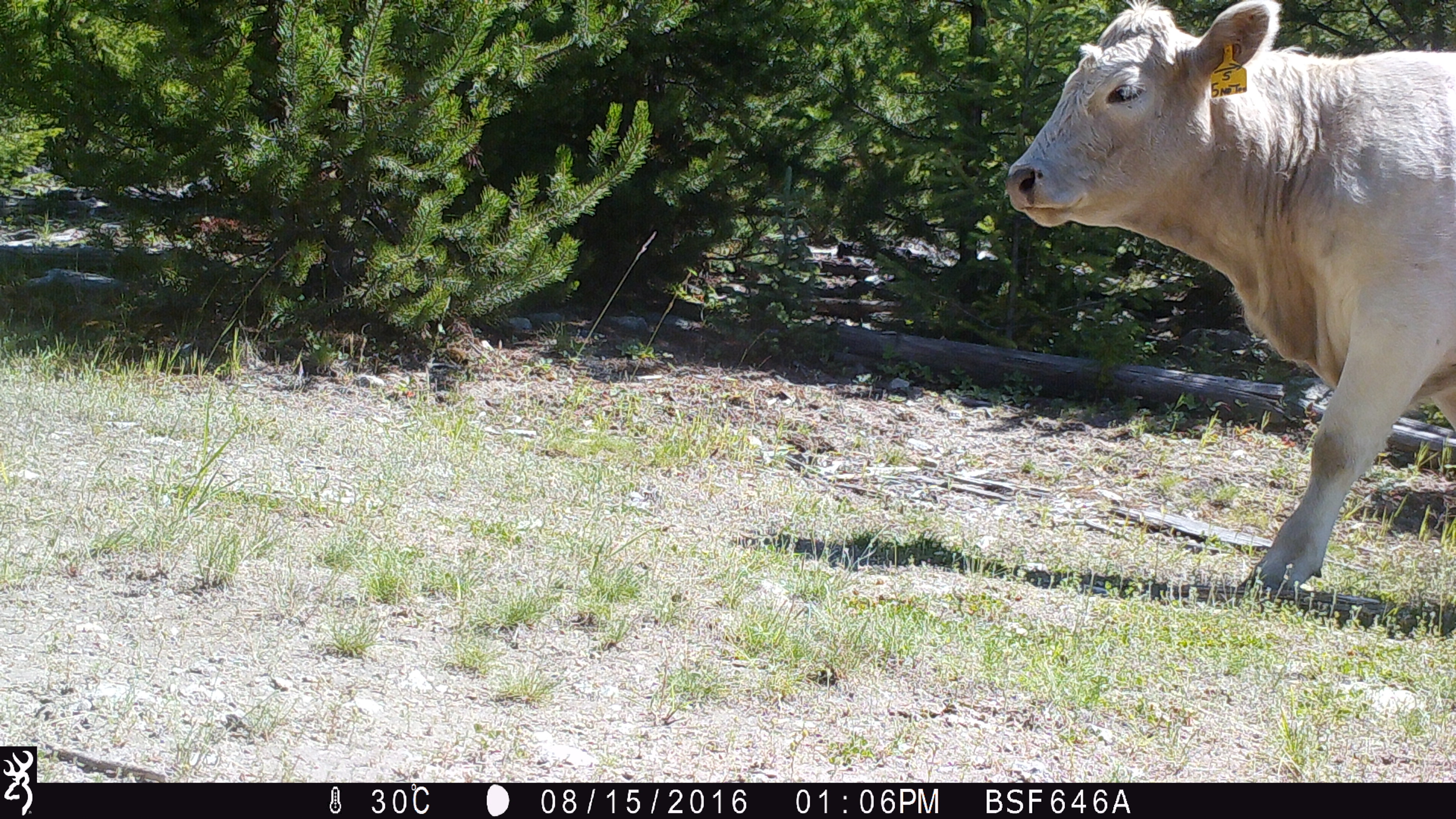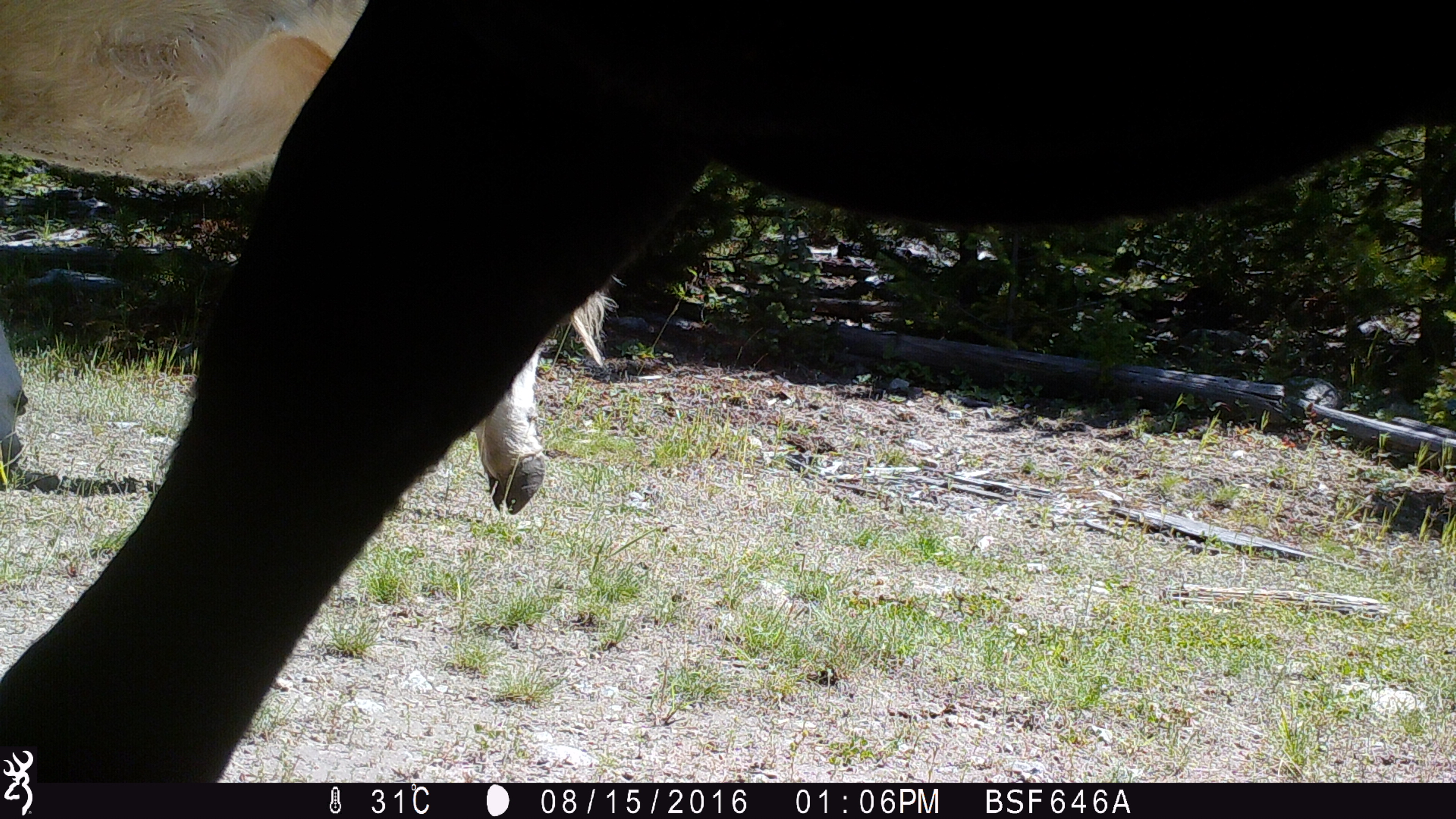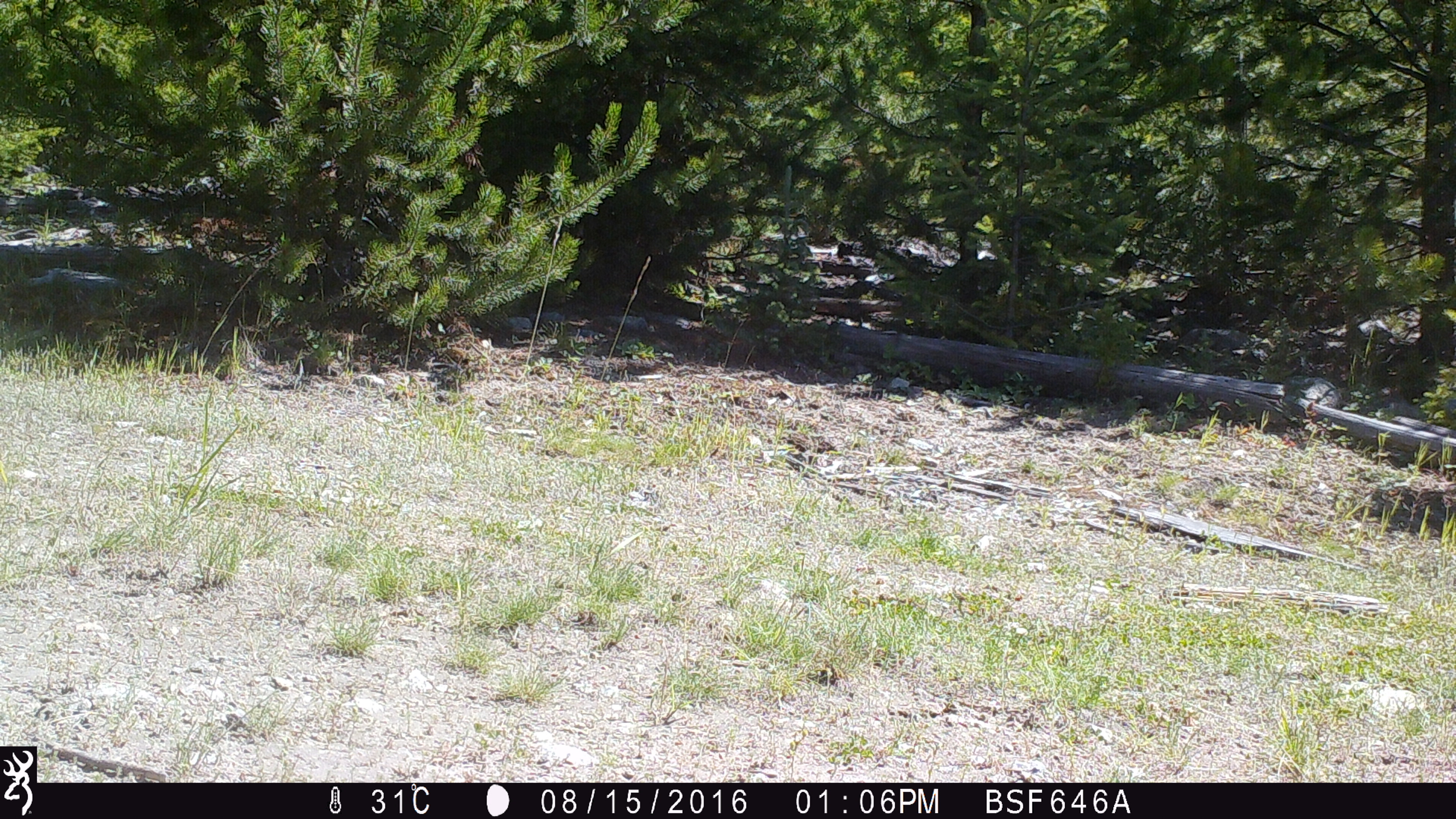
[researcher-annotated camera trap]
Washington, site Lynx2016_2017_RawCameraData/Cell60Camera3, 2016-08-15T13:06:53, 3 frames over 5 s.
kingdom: Animalia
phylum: Chordata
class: Mammalia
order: Artiodactyla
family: Bovidae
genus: Bos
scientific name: Bos taurus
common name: domestic cattle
Domestic cattle (Bos taurus). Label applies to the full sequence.